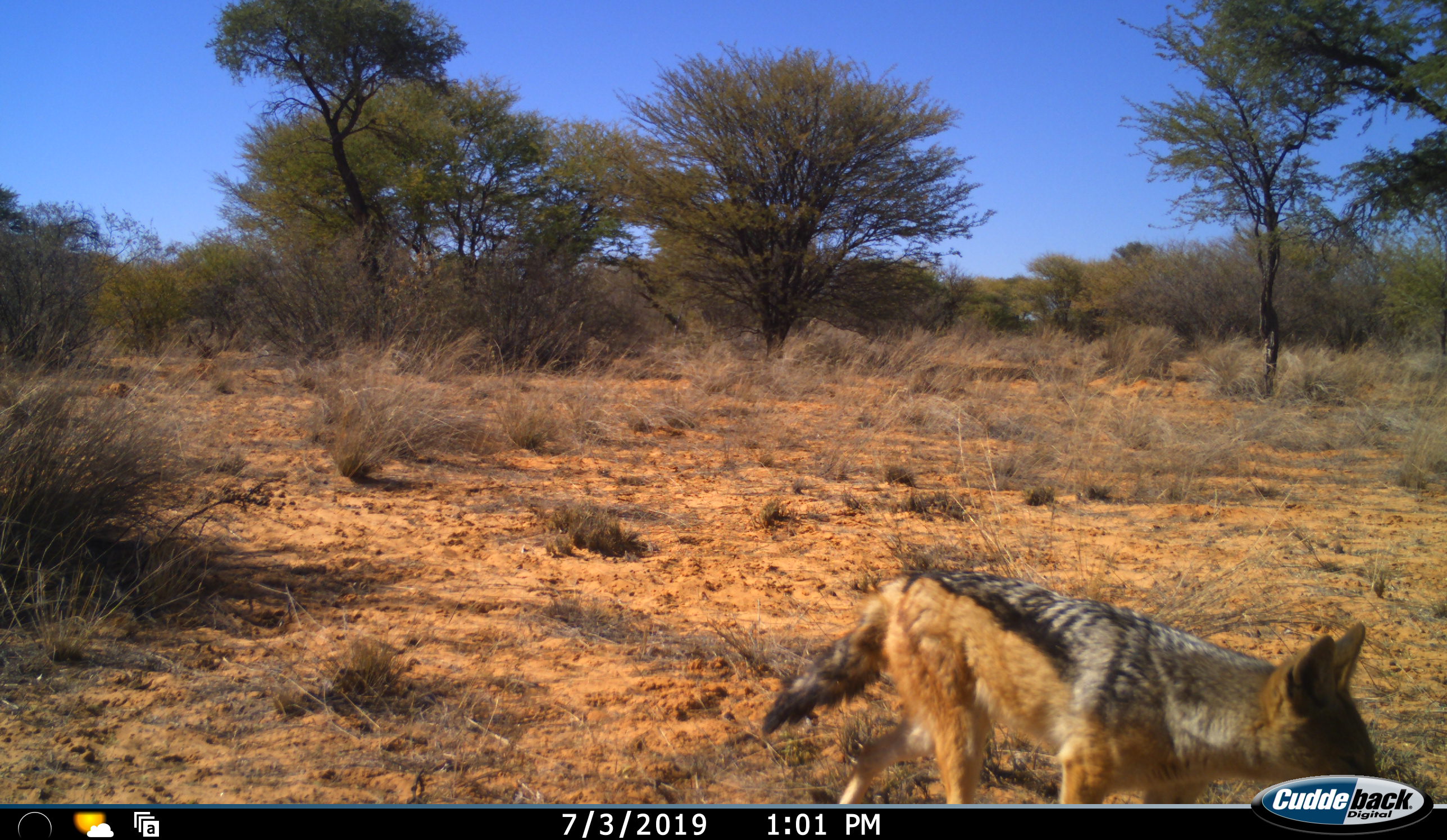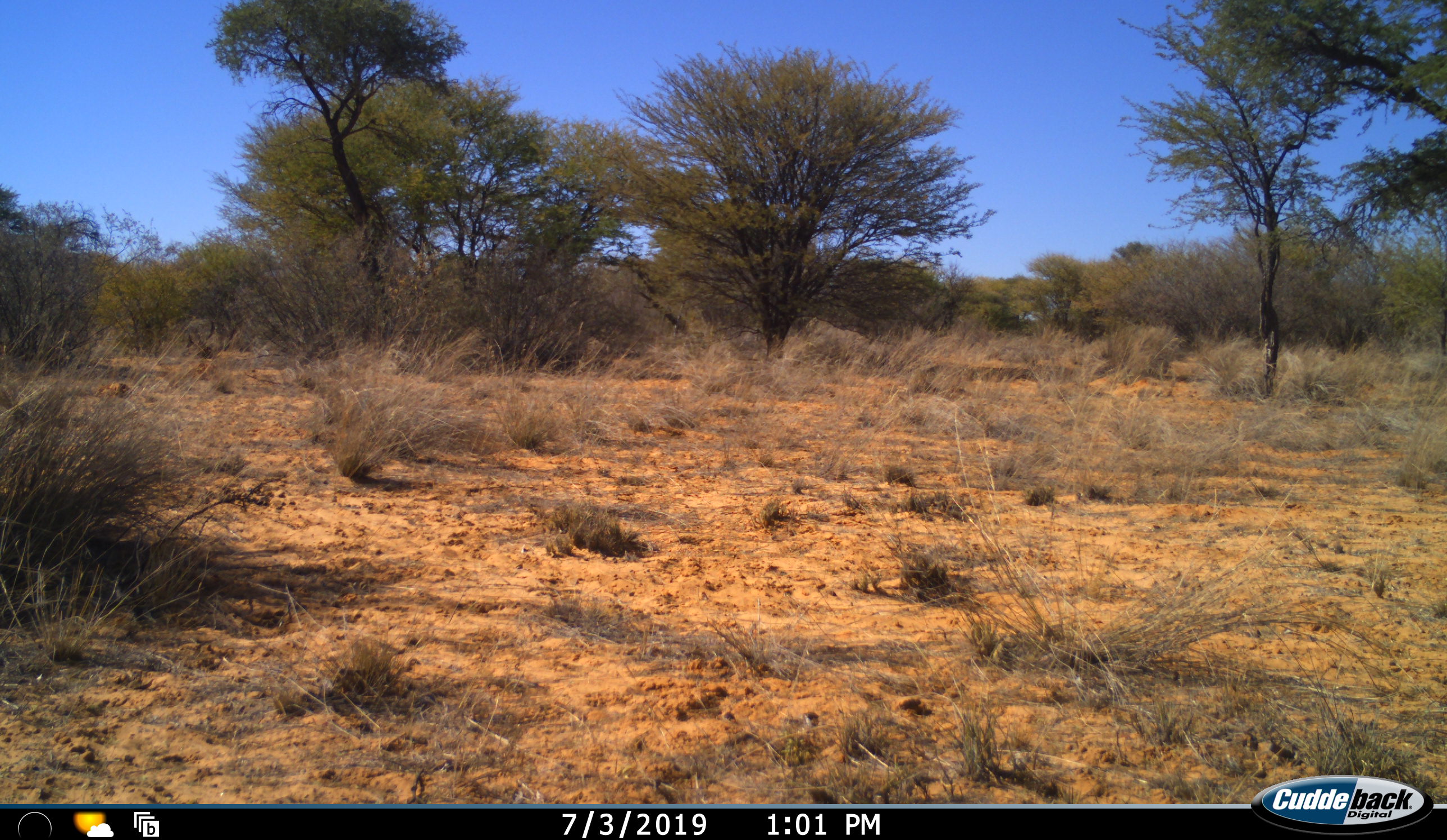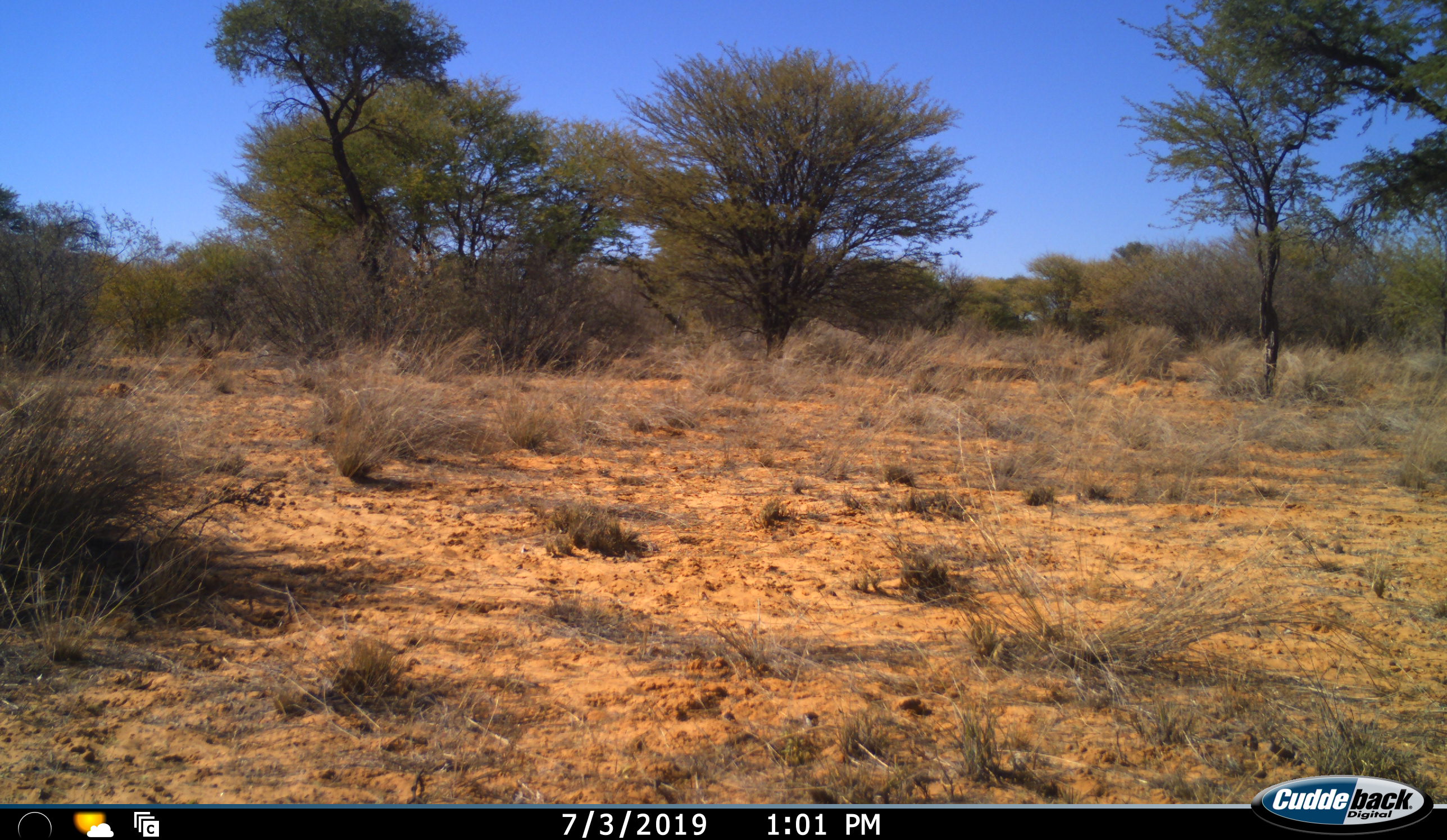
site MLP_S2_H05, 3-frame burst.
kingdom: Animalia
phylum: Chordata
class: Mammalia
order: Carnivora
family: Canidae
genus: Lupulella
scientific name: Lupulella mesomelas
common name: black-backed jackal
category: jackalblackbacked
Jackalblackbacked (black-backed jackal) (Lupulella mesomelas), count 1. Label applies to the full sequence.